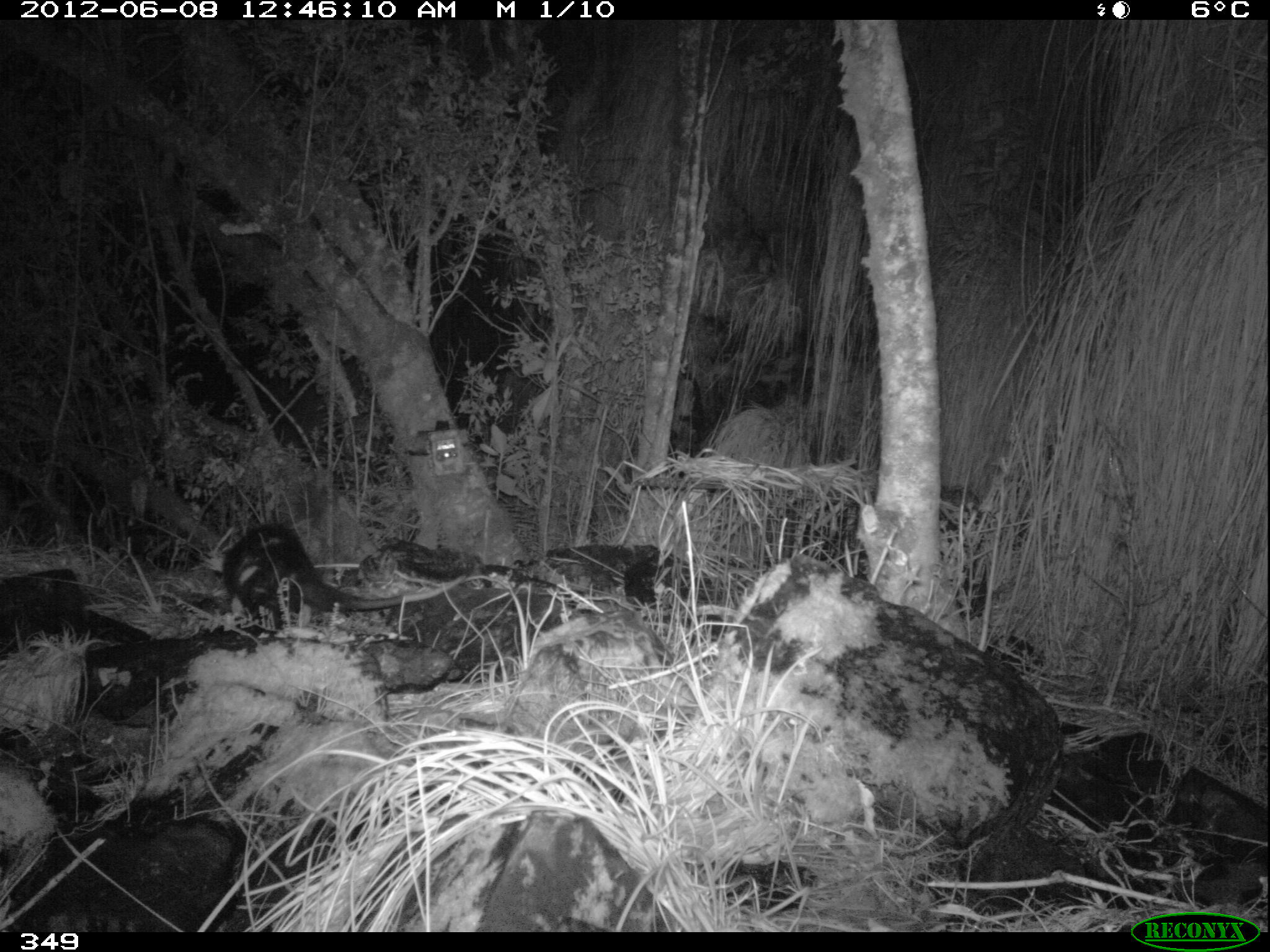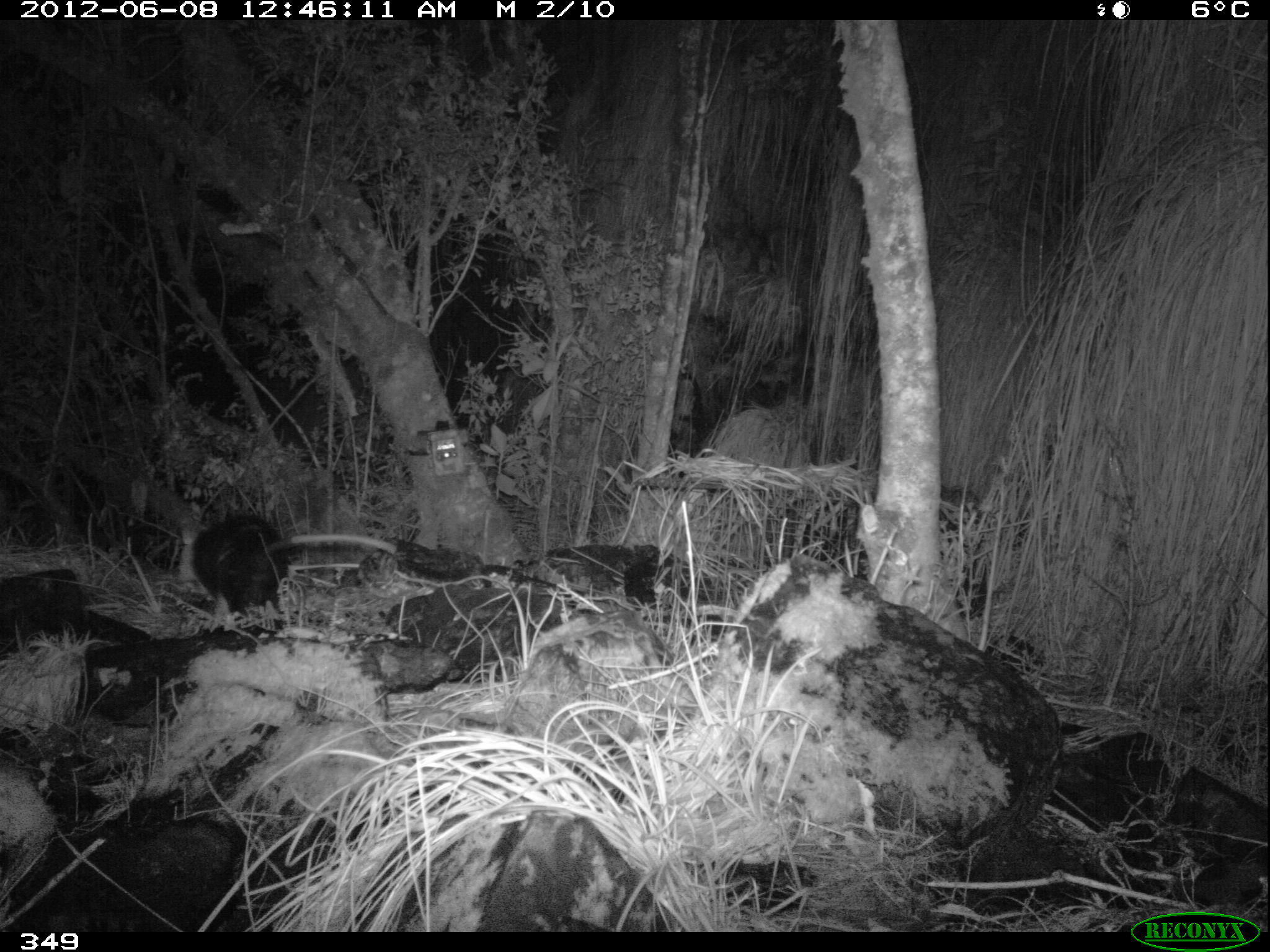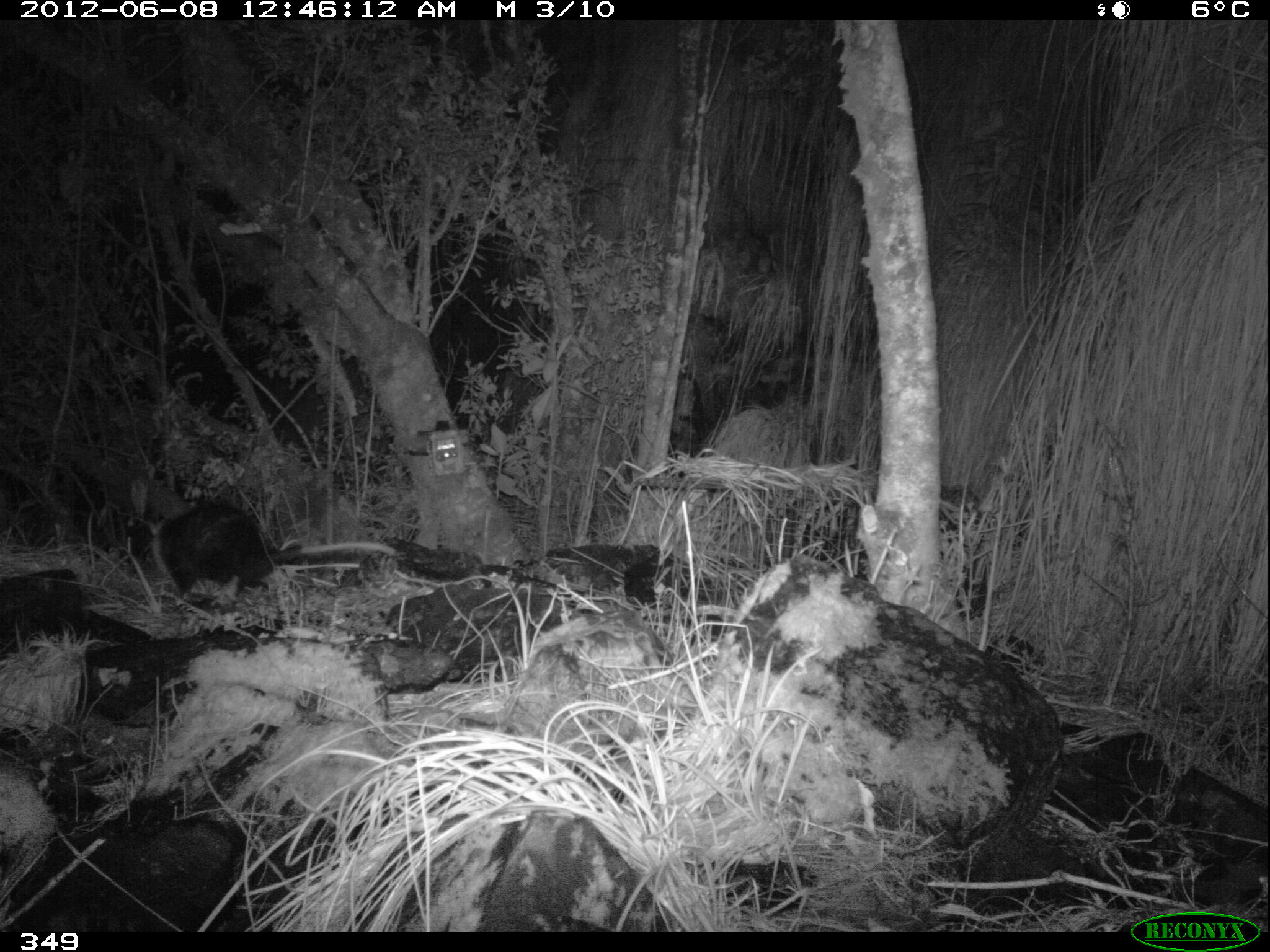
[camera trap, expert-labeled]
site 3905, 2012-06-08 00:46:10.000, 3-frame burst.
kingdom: Animalia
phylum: Chordata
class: Mammalia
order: Didelphimorphia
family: Didelphidae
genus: Didelphis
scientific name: Didelphis pernigra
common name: andean white-eared opossum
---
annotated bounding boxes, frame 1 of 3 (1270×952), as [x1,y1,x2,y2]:
didelphis pernigra: [219,518,468,631]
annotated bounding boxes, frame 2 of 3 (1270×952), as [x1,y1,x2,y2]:
didelphis pernigra: [177,515,397,629]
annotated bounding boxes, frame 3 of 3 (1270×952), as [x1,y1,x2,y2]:
didelphis pernigra: [150,496,398,600]